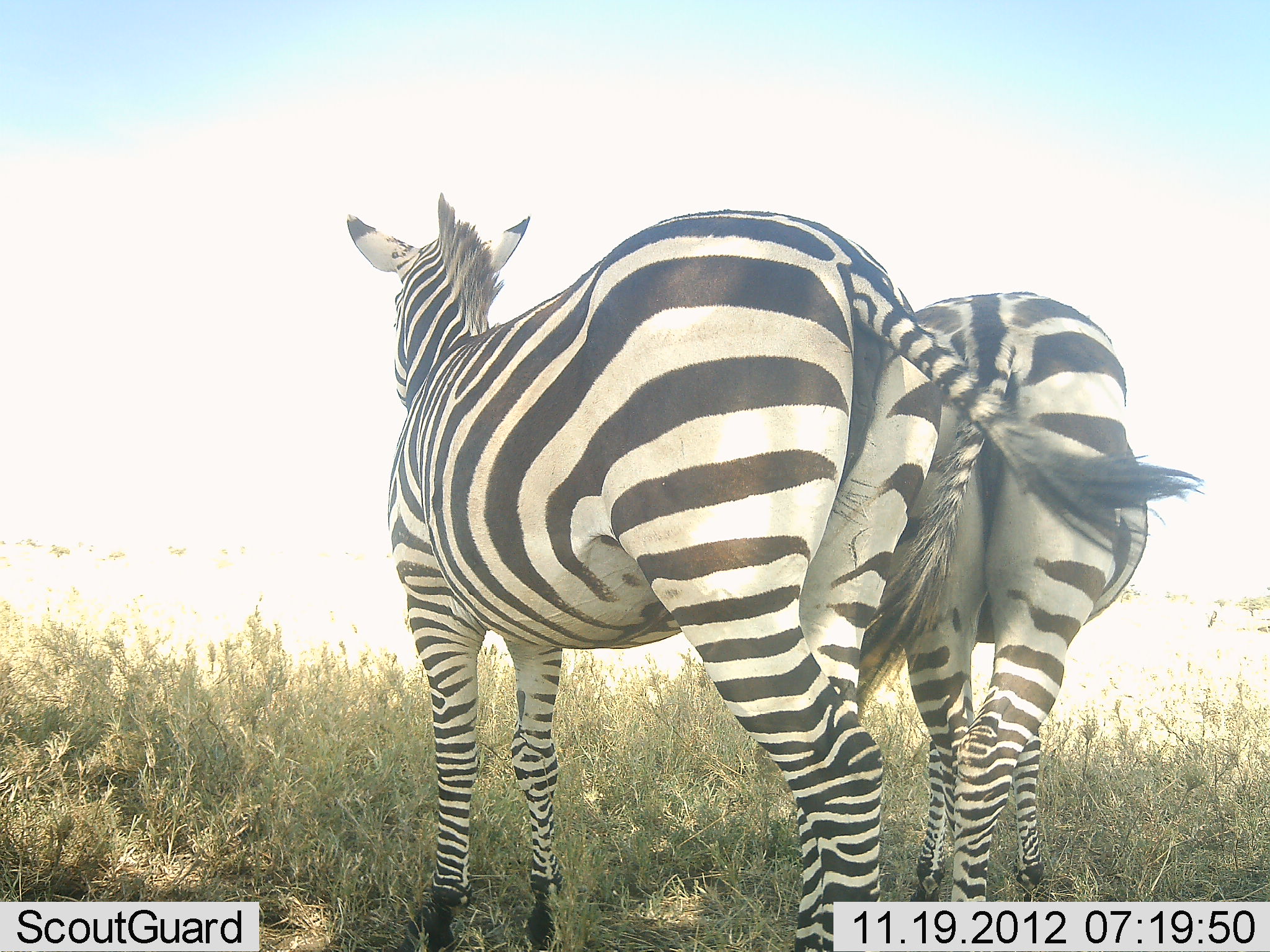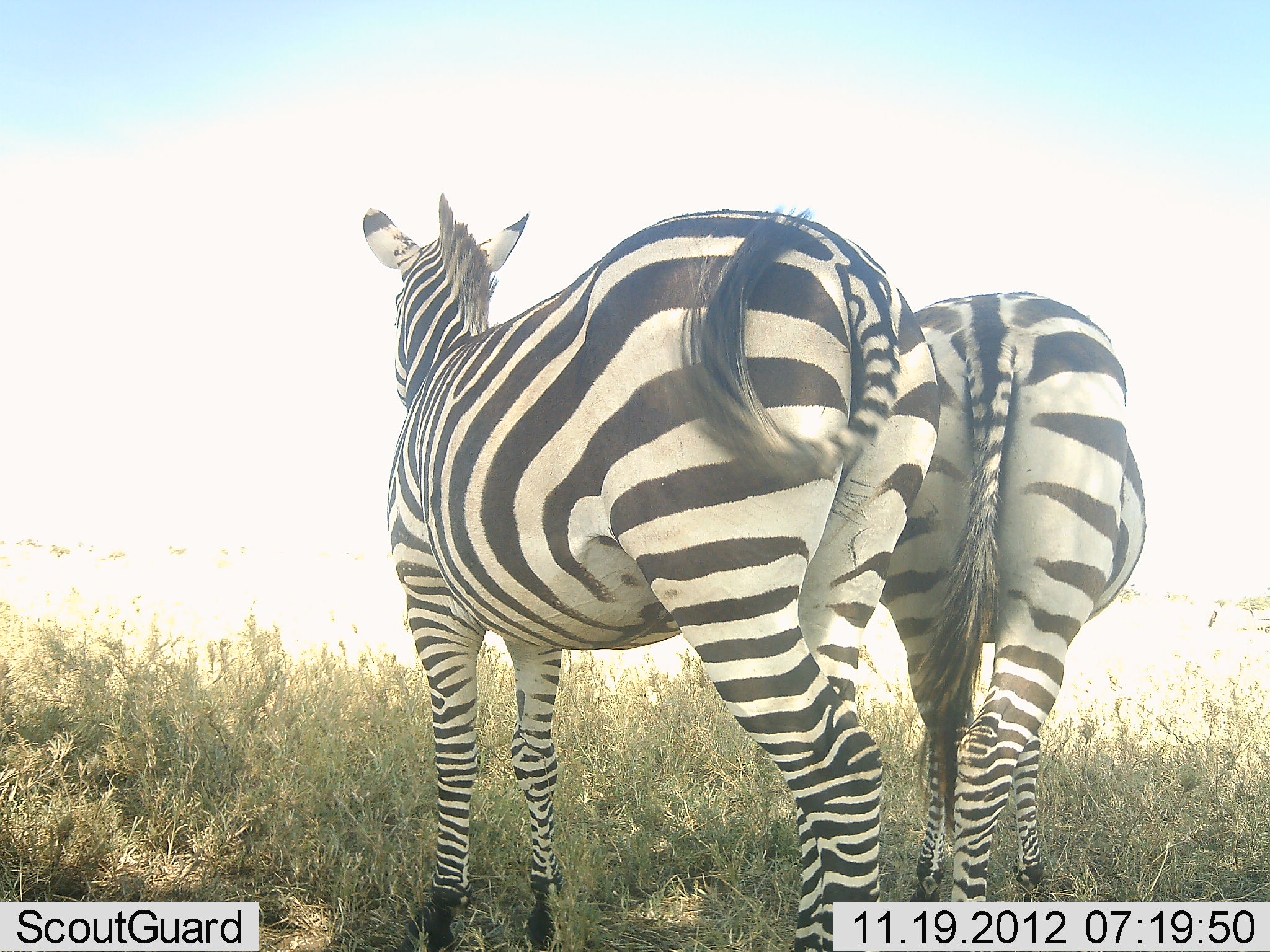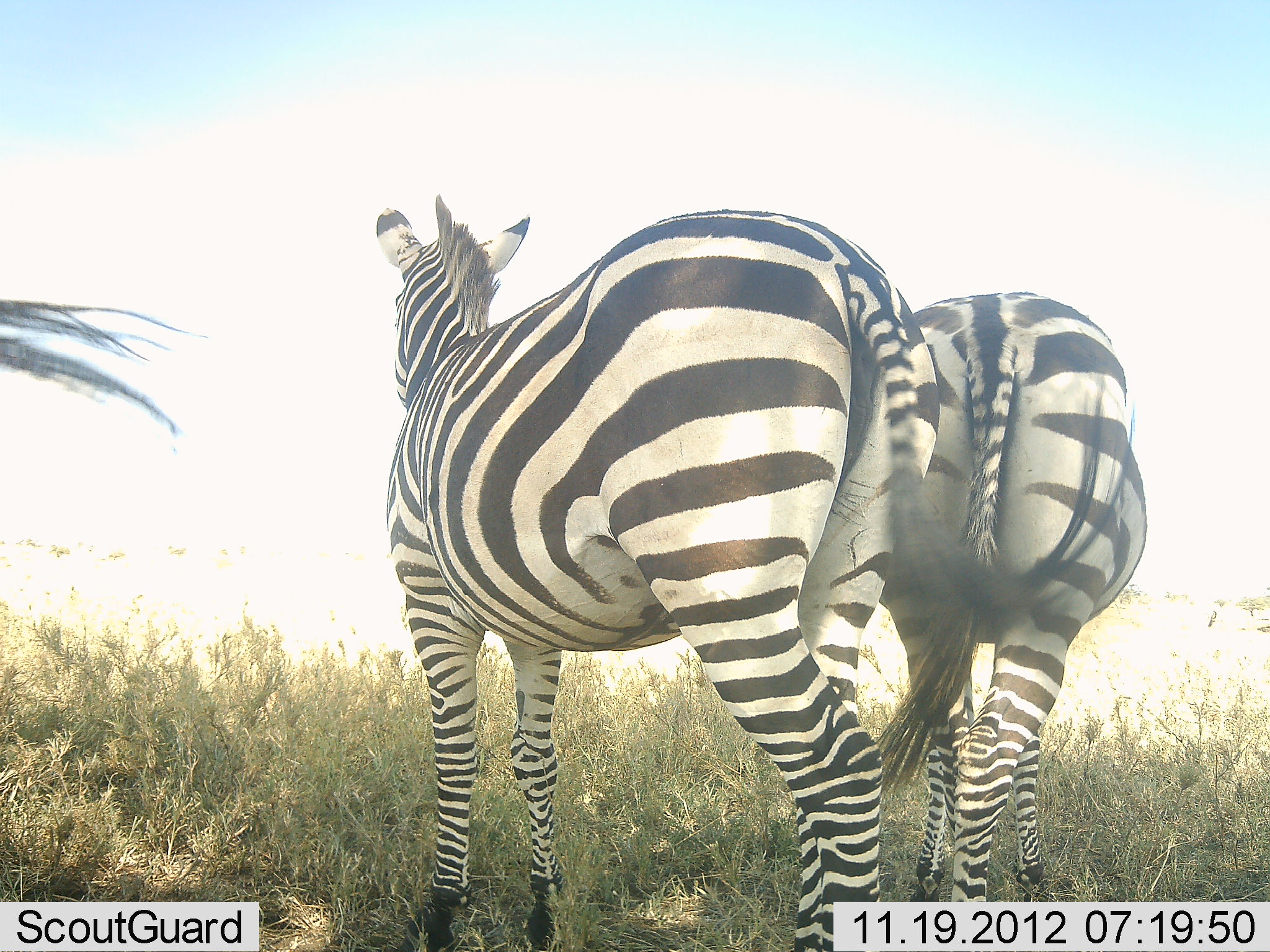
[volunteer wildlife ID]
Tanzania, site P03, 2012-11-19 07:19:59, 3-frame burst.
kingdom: Animalia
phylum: Chordata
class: Mammalia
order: Perissodactyla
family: Equidae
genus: Equus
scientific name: Equus quagga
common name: plains zebra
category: zebra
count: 3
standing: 80%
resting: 0%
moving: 20%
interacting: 0%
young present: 0%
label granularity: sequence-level